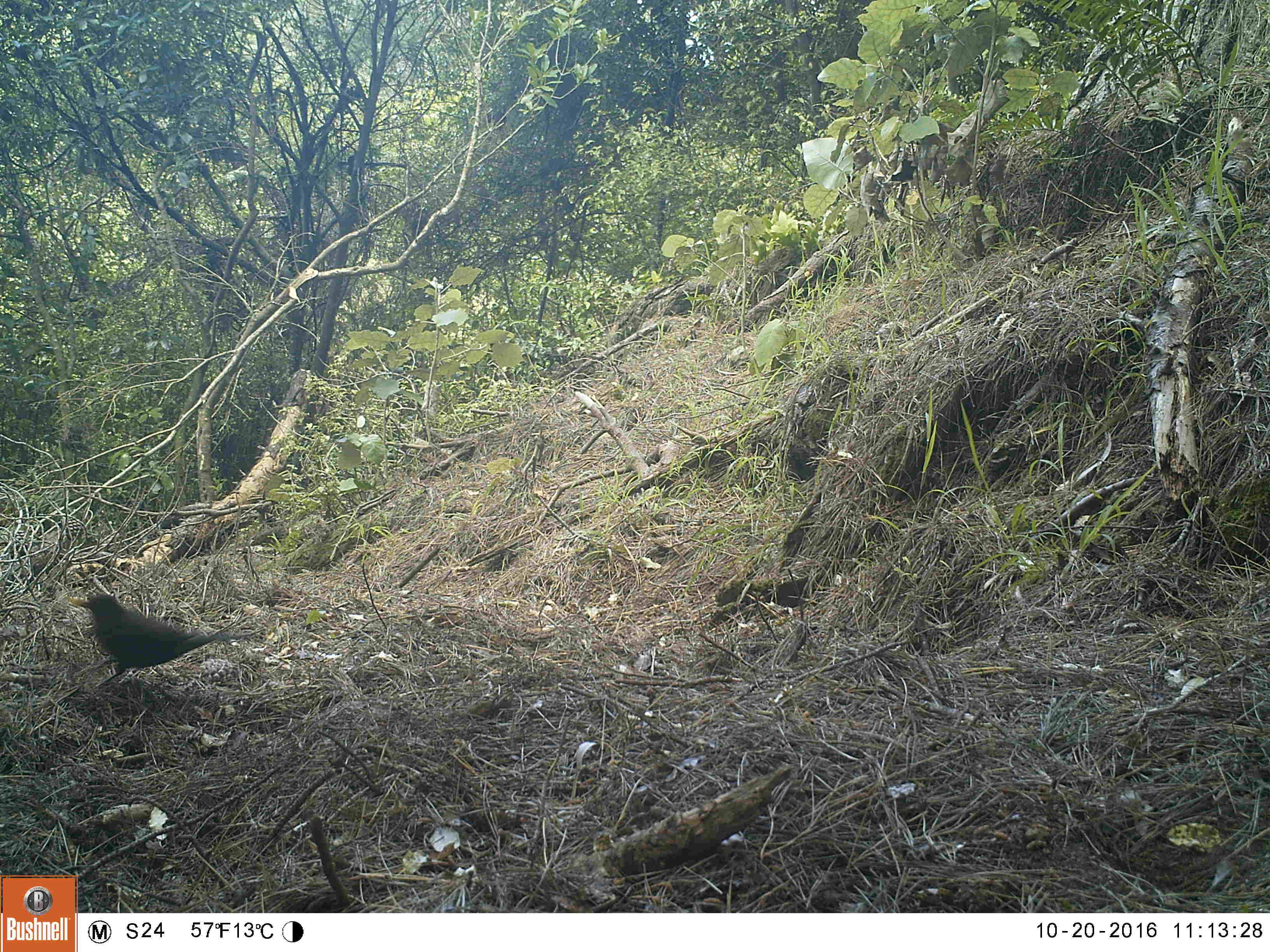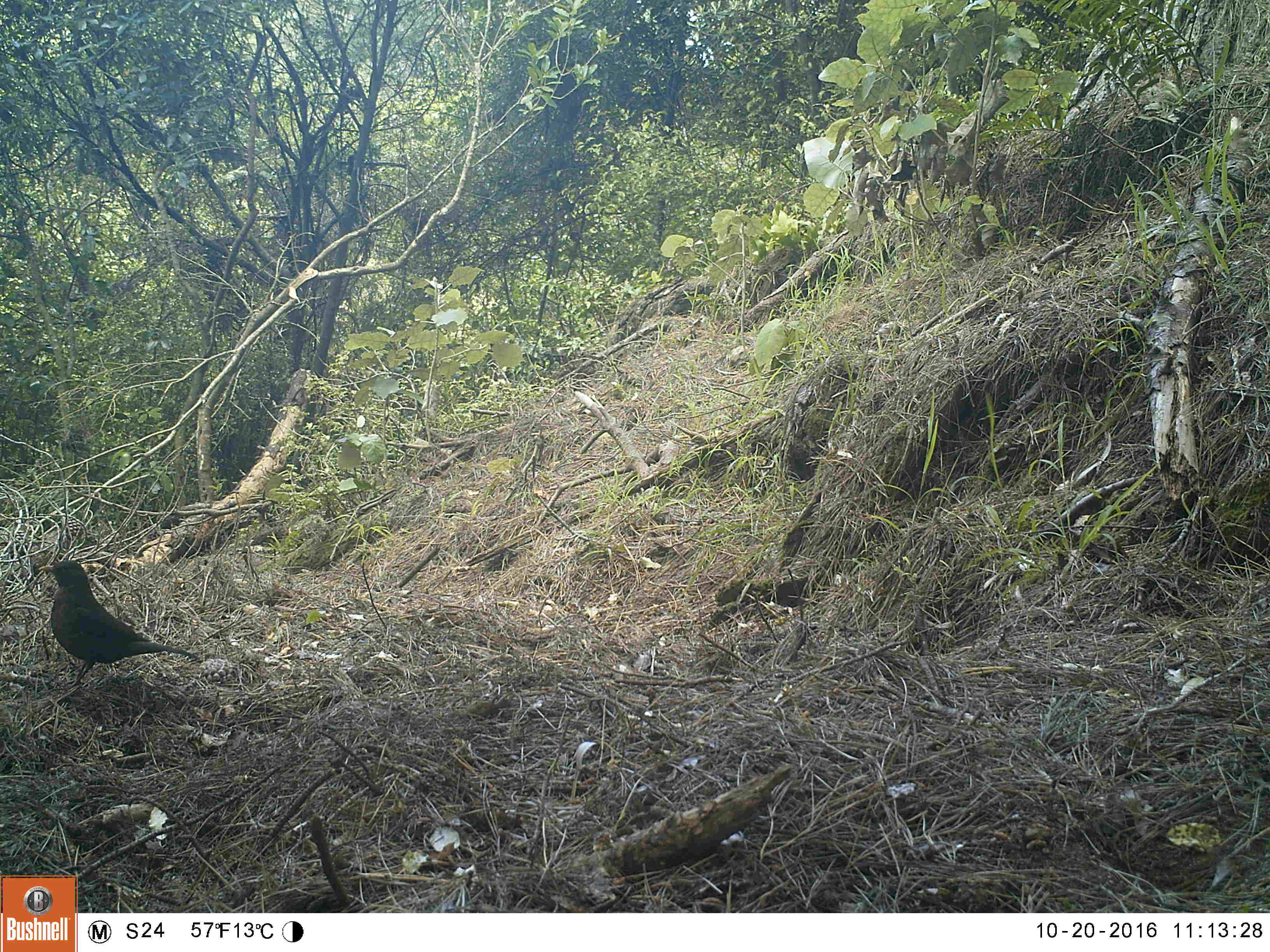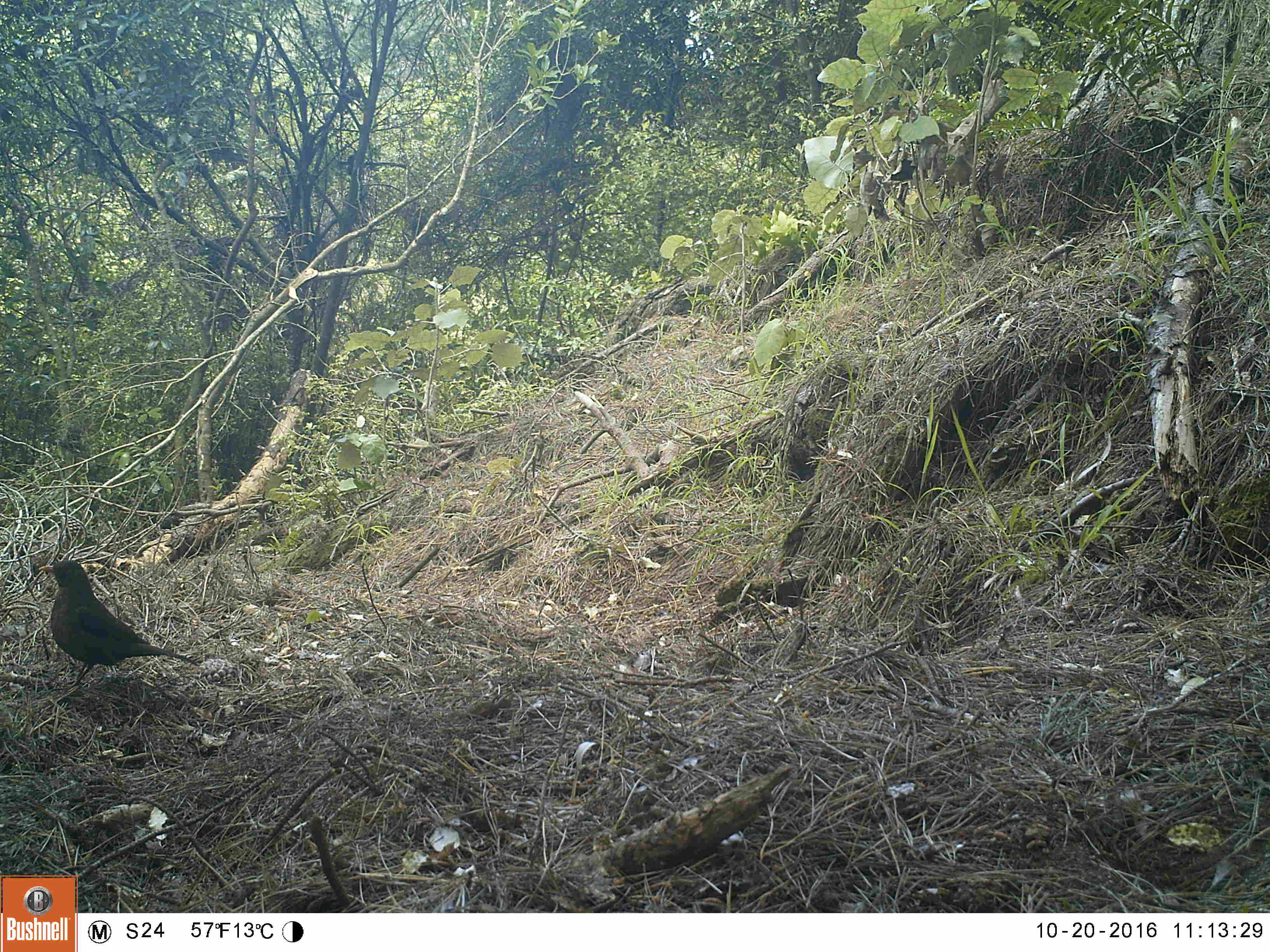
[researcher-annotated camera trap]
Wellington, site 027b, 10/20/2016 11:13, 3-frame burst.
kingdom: Animalia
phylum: Chordata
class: Aves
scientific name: Aves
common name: bird